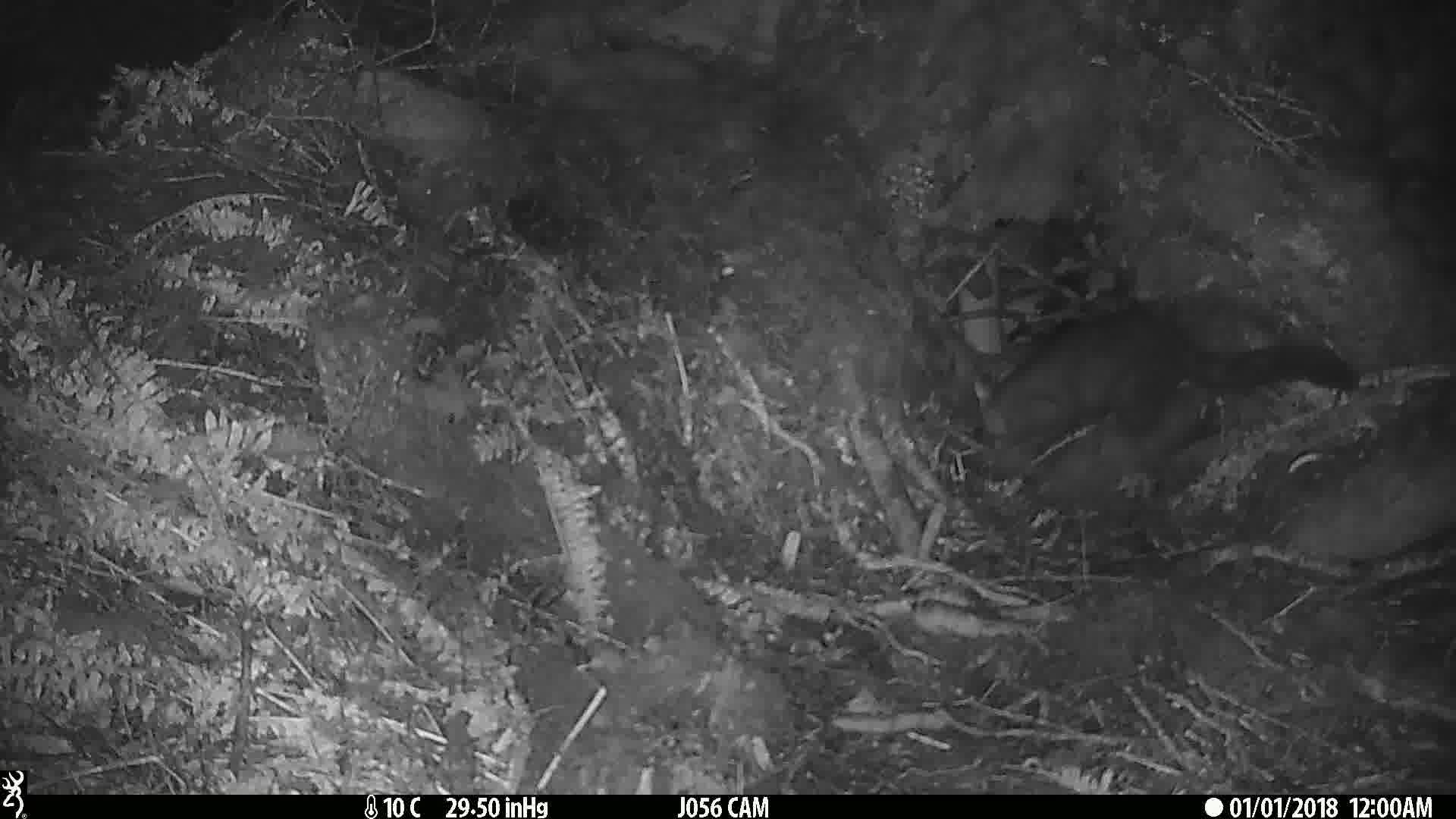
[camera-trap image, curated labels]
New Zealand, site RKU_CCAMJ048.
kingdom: Animalia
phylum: Chordata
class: Mammalia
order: Diprotodontia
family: Phalangeridae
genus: Trichosurus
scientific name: Trichosurus vulpecula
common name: common brushtail possum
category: possum